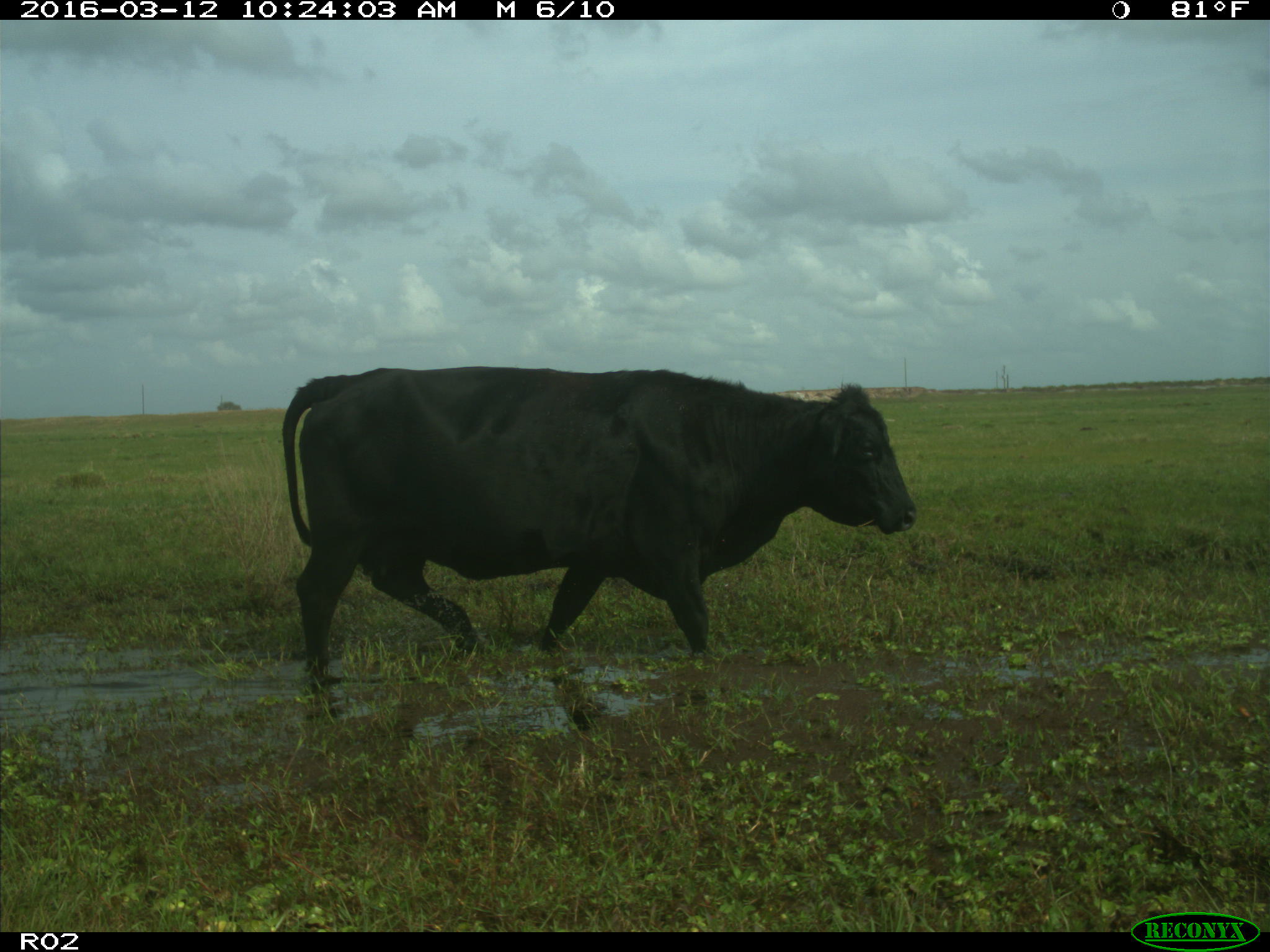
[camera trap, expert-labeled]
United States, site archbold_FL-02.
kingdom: Animalia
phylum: Chordata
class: Mammalia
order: Artiodactyla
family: Bovidae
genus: Bos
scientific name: Bos taurus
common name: domestic cow